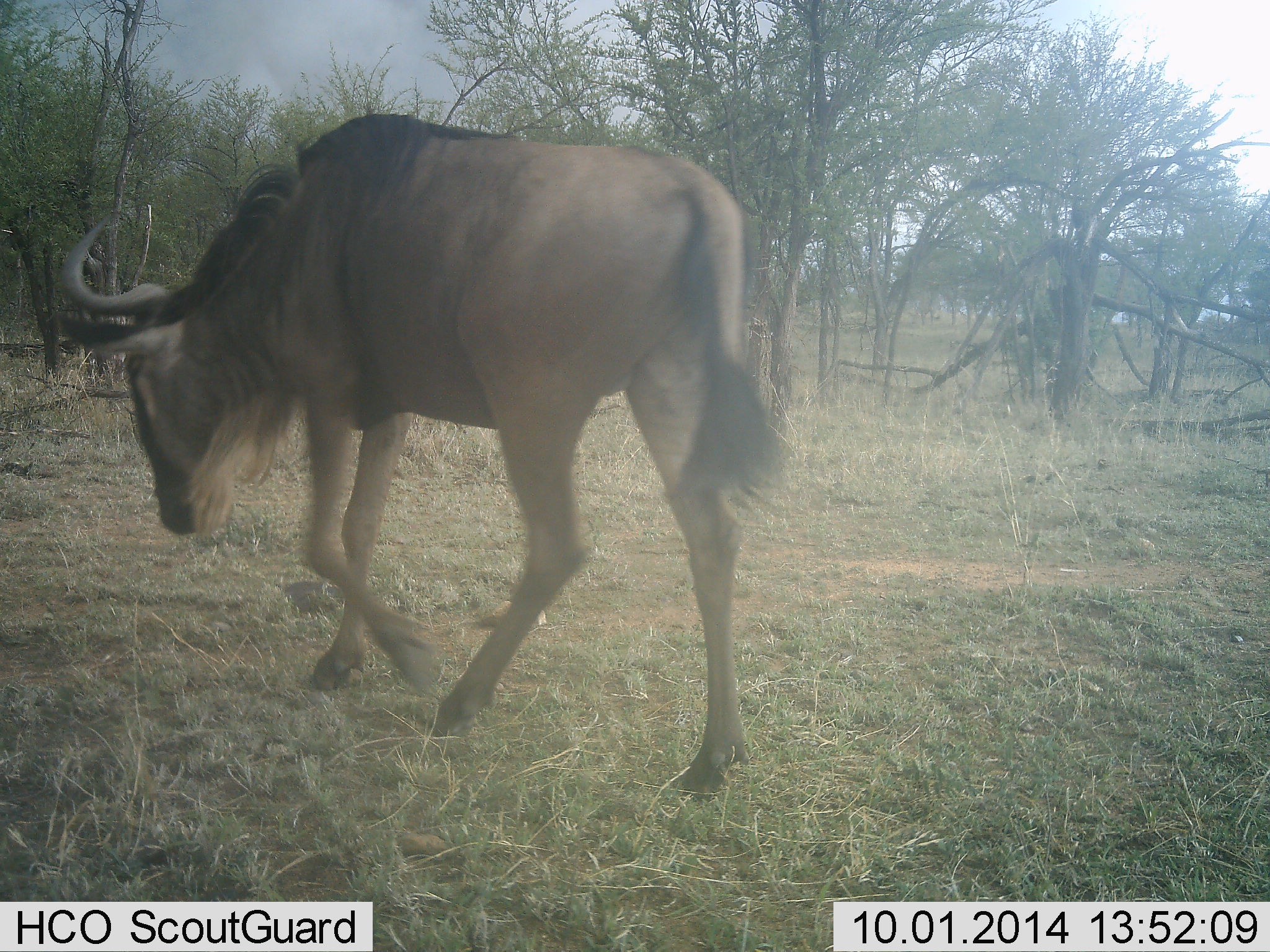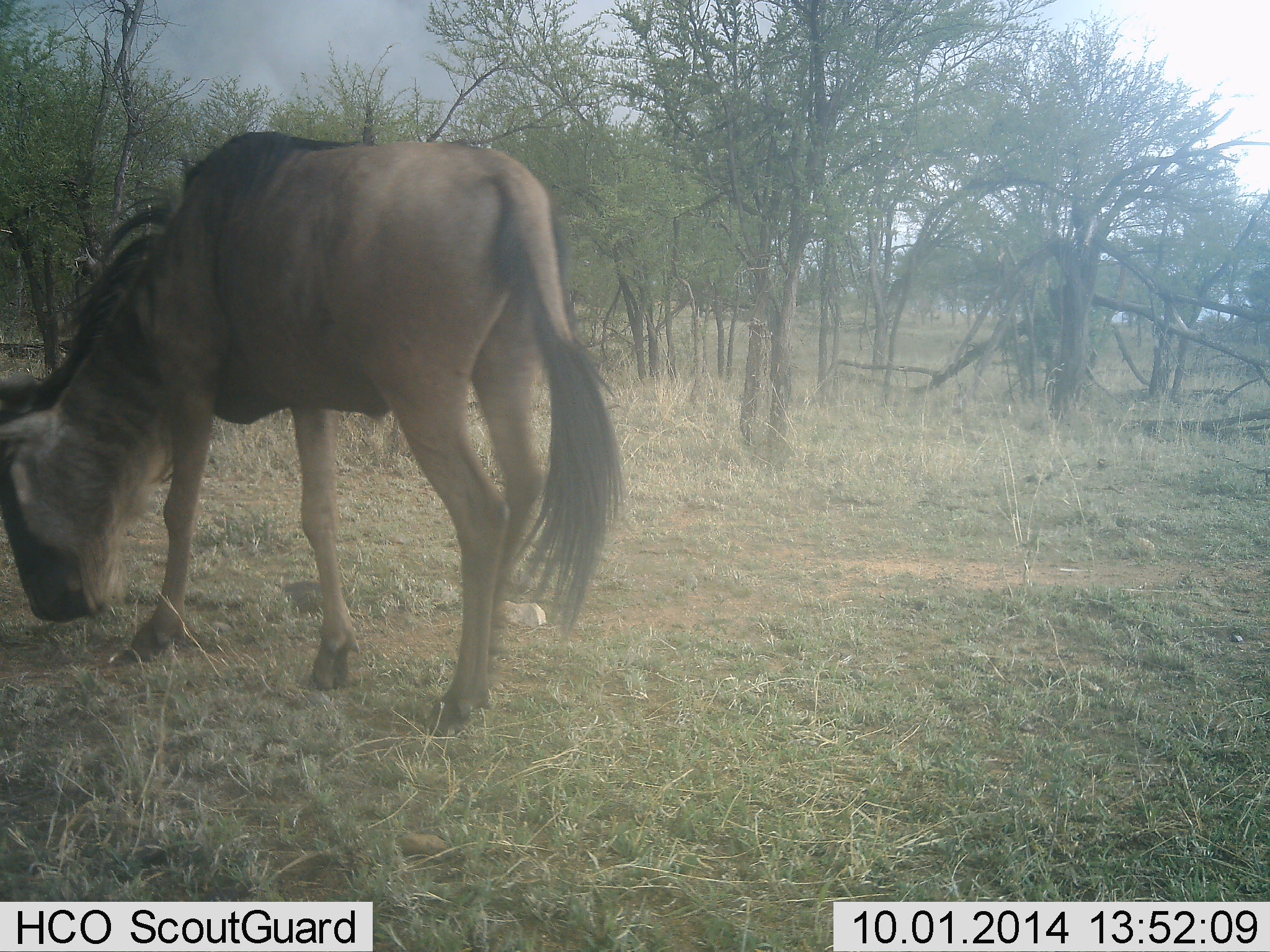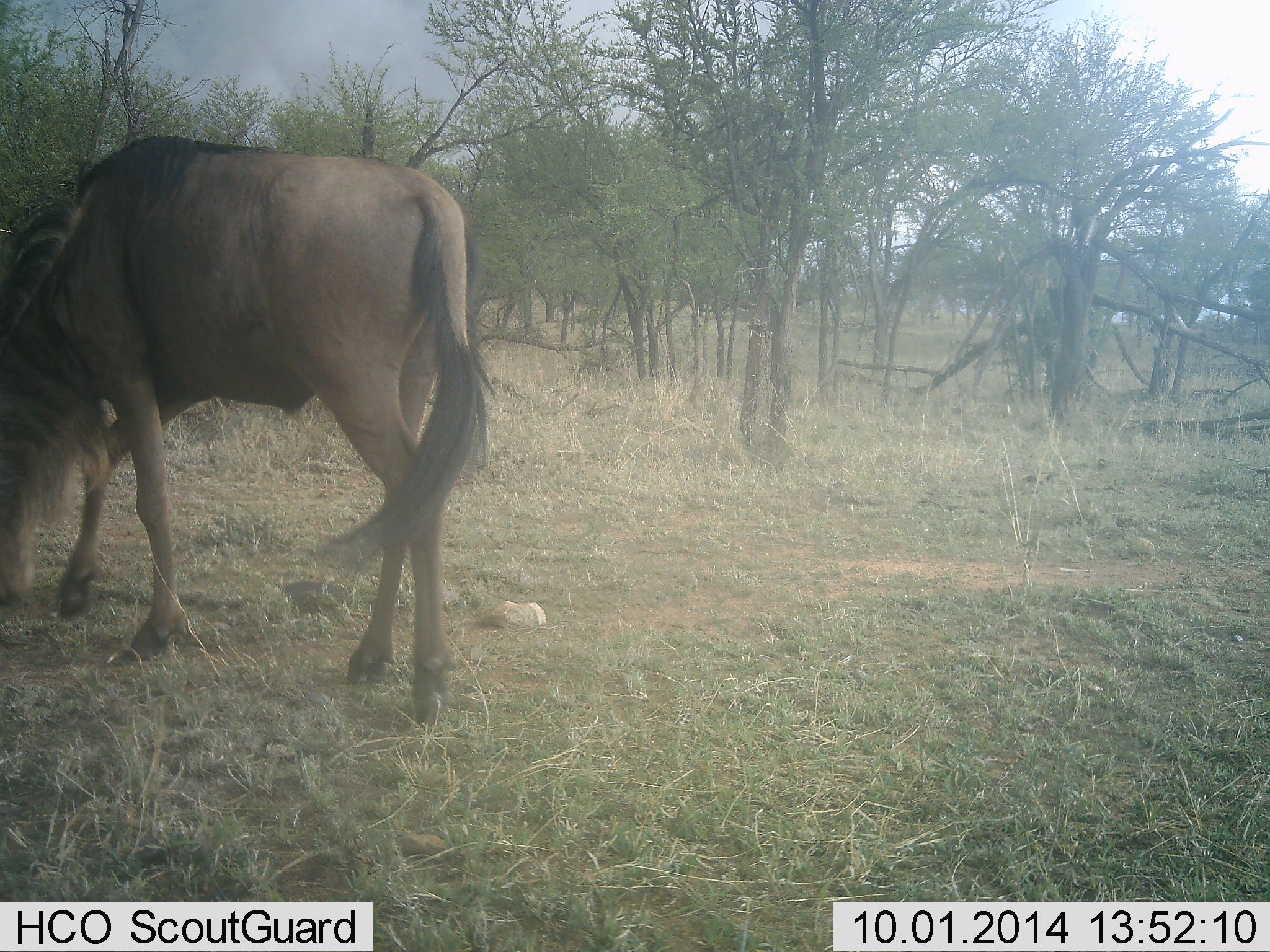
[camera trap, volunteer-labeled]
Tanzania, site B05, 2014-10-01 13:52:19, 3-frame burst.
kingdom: Animalia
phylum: Chordata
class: Mammalia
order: Artiodactyla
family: Bovidae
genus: Connochaetes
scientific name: Connochaetes taurinus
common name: blue wildebeest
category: wildebeest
Wildebeest (blue wildebeest) (Connochaetes taurinus), count 1. Behavior (volunteer vote fractions): standing 20%, resting 0%, moving 70%, interacting 0%. Young present (vote fraction): 0%. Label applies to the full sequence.